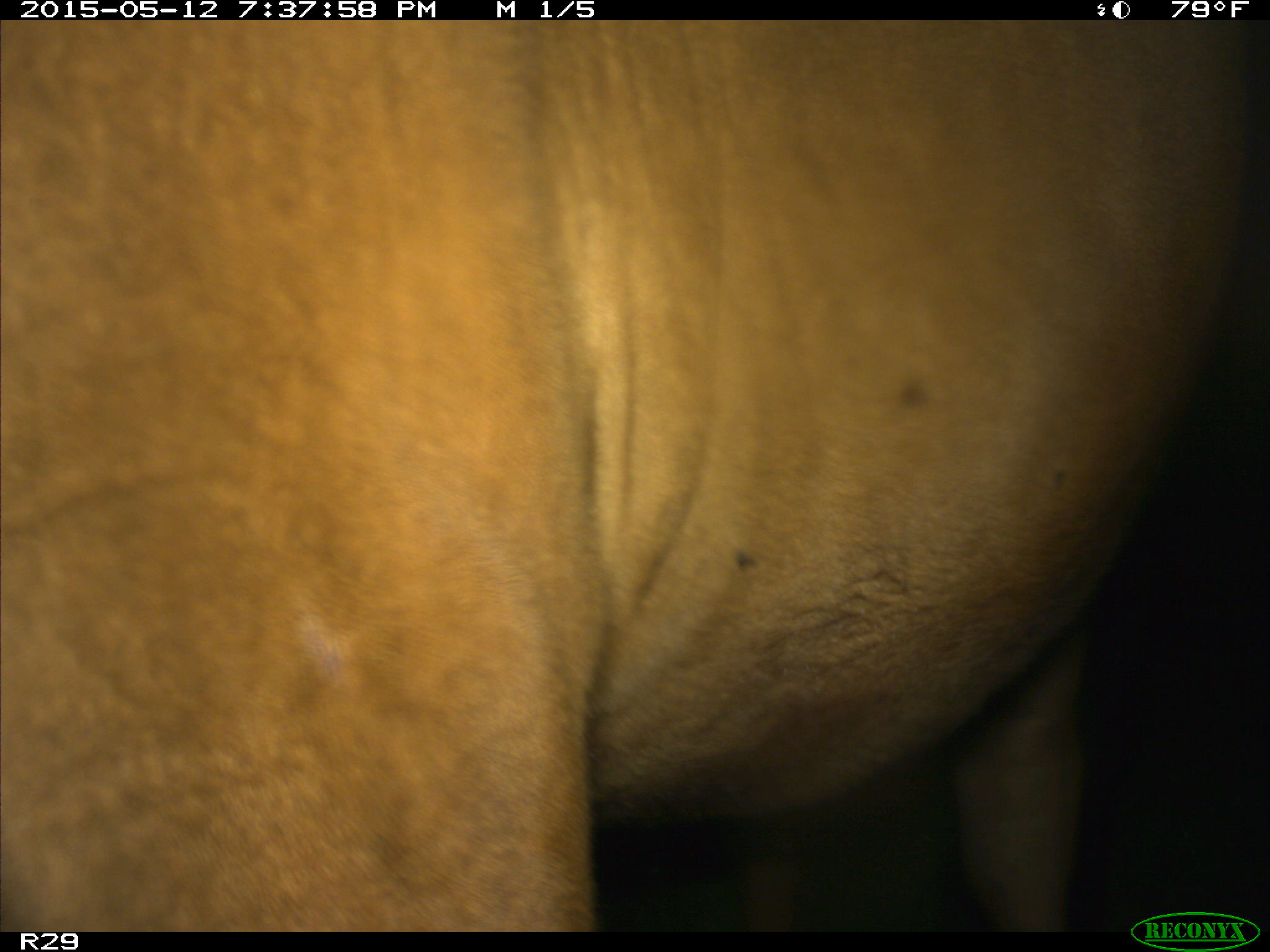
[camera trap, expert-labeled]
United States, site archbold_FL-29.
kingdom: Animalia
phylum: Chordata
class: Mammalia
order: Artiodactyla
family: Bovidae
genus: Bos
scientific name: Bos taurus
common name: domestic cow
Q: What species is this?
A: Bos taurus (domestic cow).